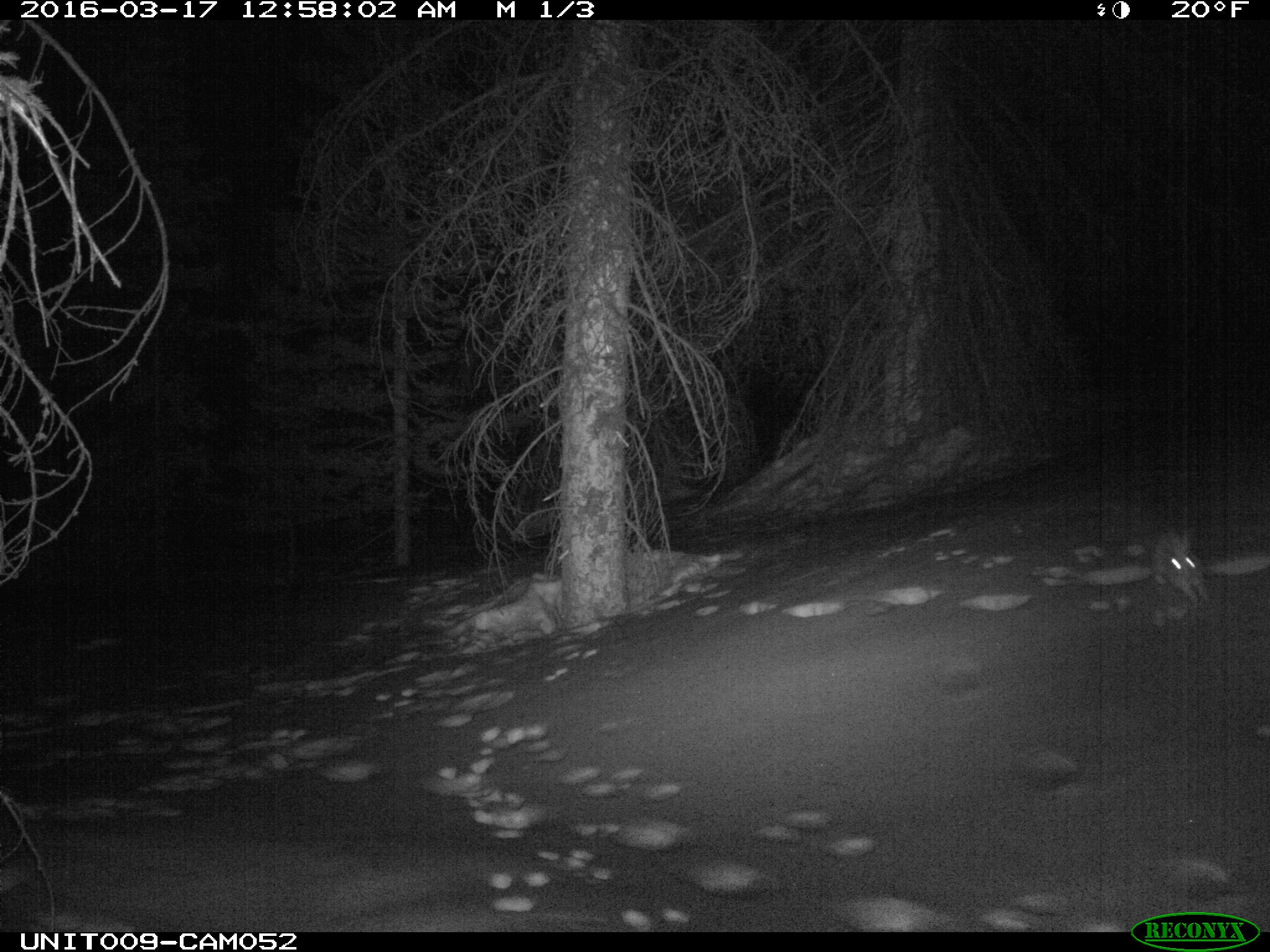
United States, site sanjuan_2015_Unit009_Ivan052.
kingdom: Animalia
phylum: Chordata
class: Mammalia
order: Lagomorpha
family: Leporidae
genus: Lepus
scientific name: Lepus americanus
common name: snowshoe hare